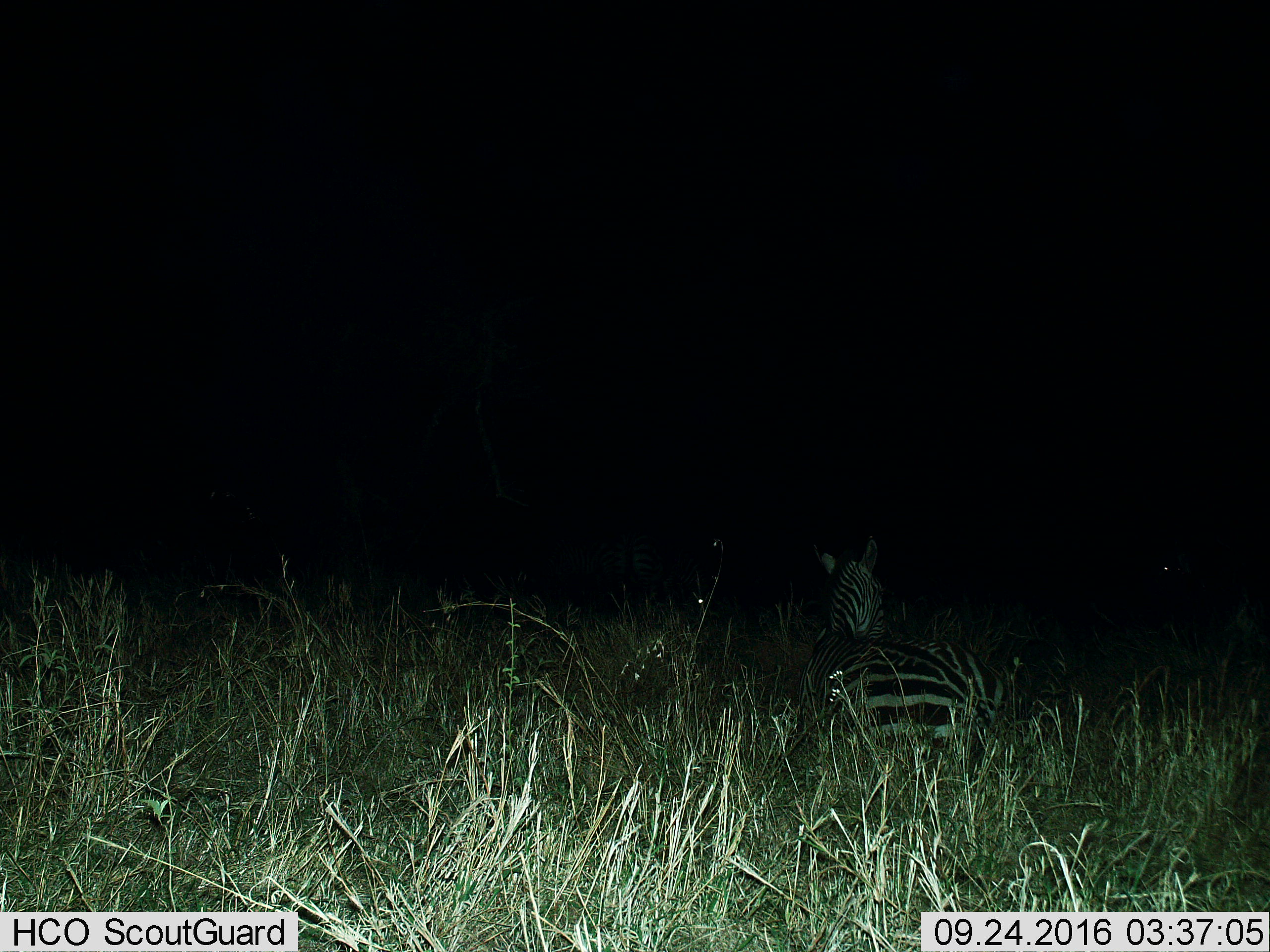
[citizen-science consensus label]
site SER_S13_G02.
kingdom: Animalia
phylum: Chordata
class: Mammalia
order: Perissodactyla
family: Equidae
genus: Equus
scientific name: Equus quagga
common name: plains zebra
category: zebraplains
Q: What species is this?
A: Zebraplains (plains zebra) (Equus quagga).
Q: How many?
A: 1.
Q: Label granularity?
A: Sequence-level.